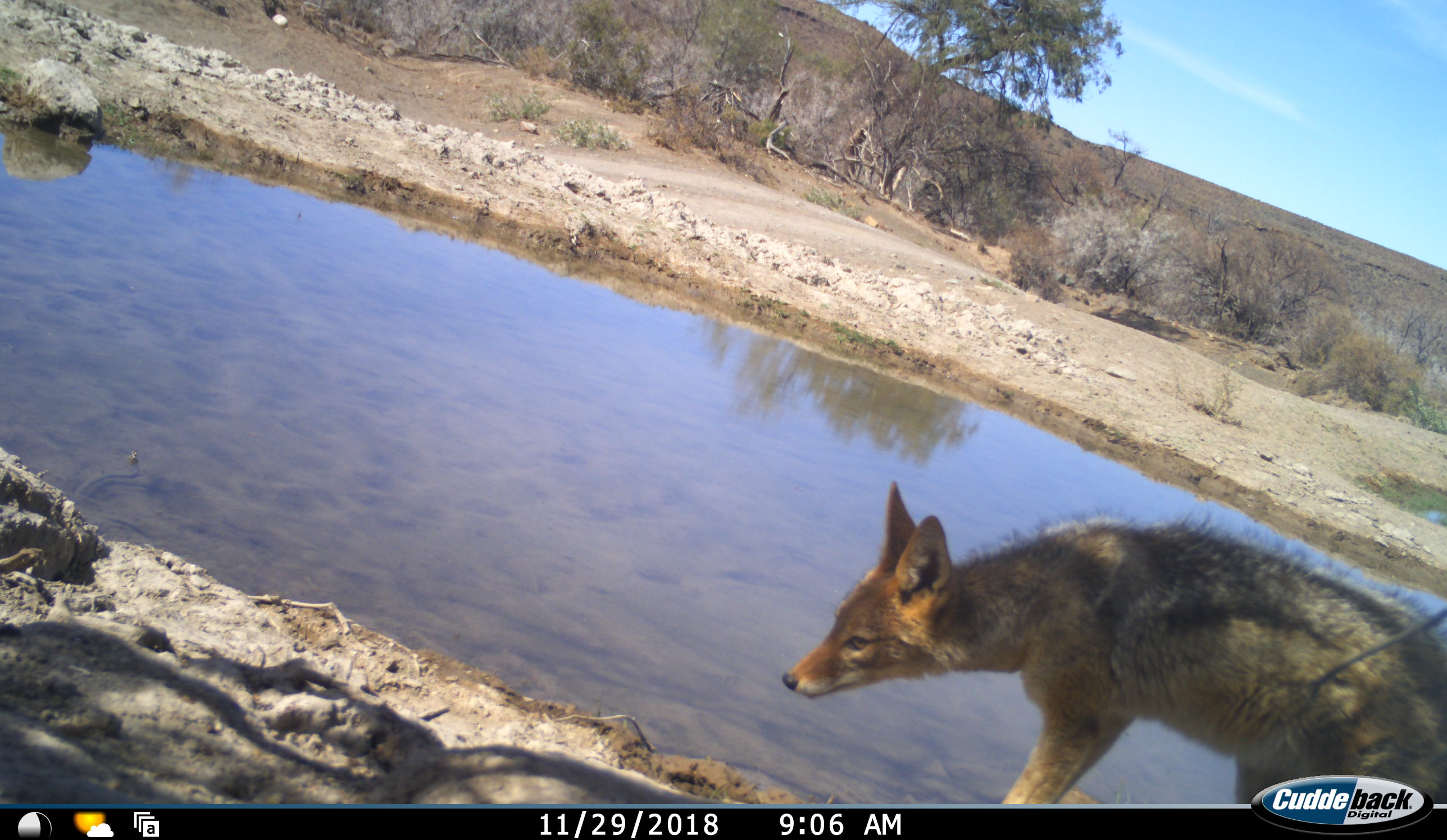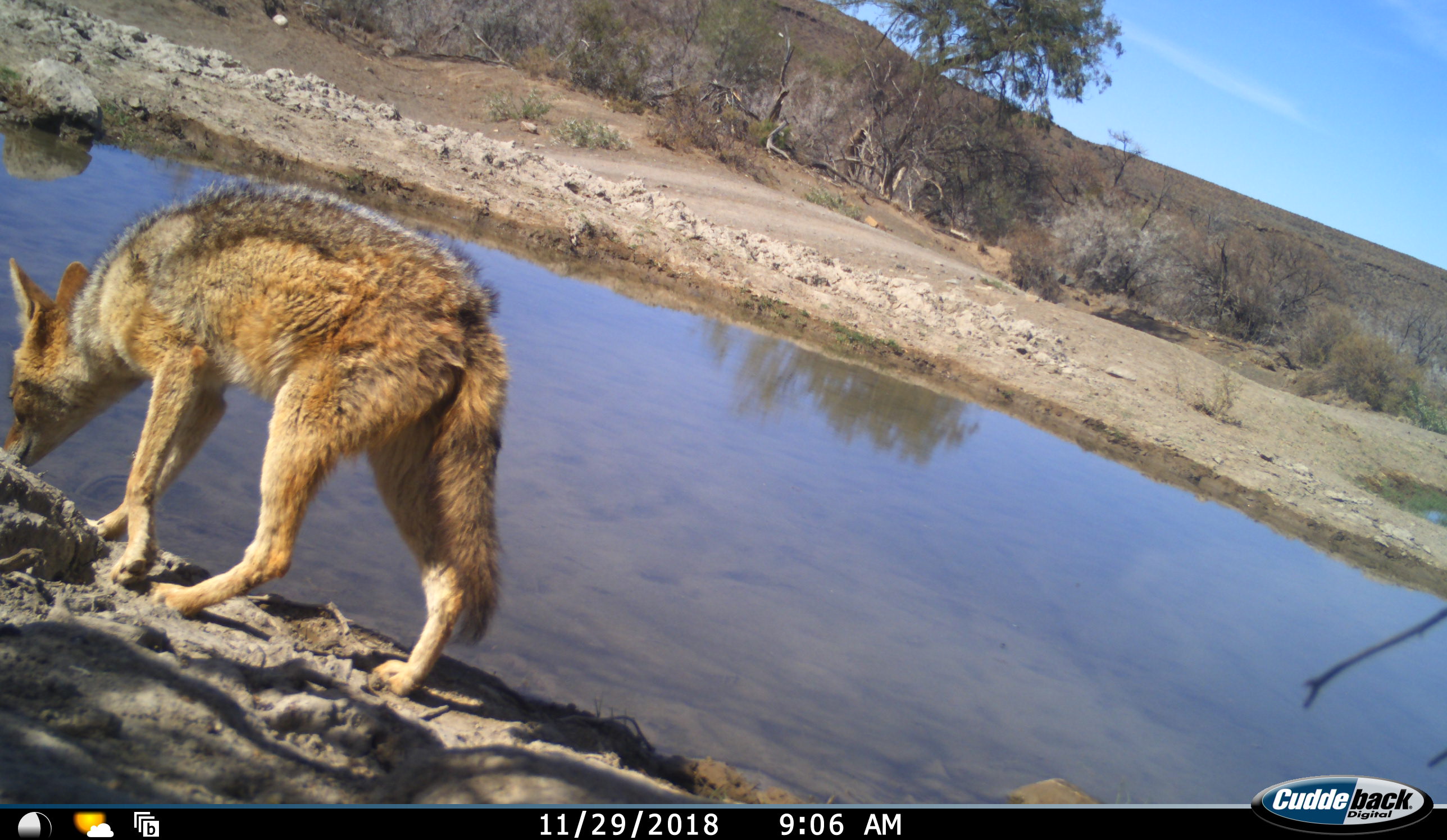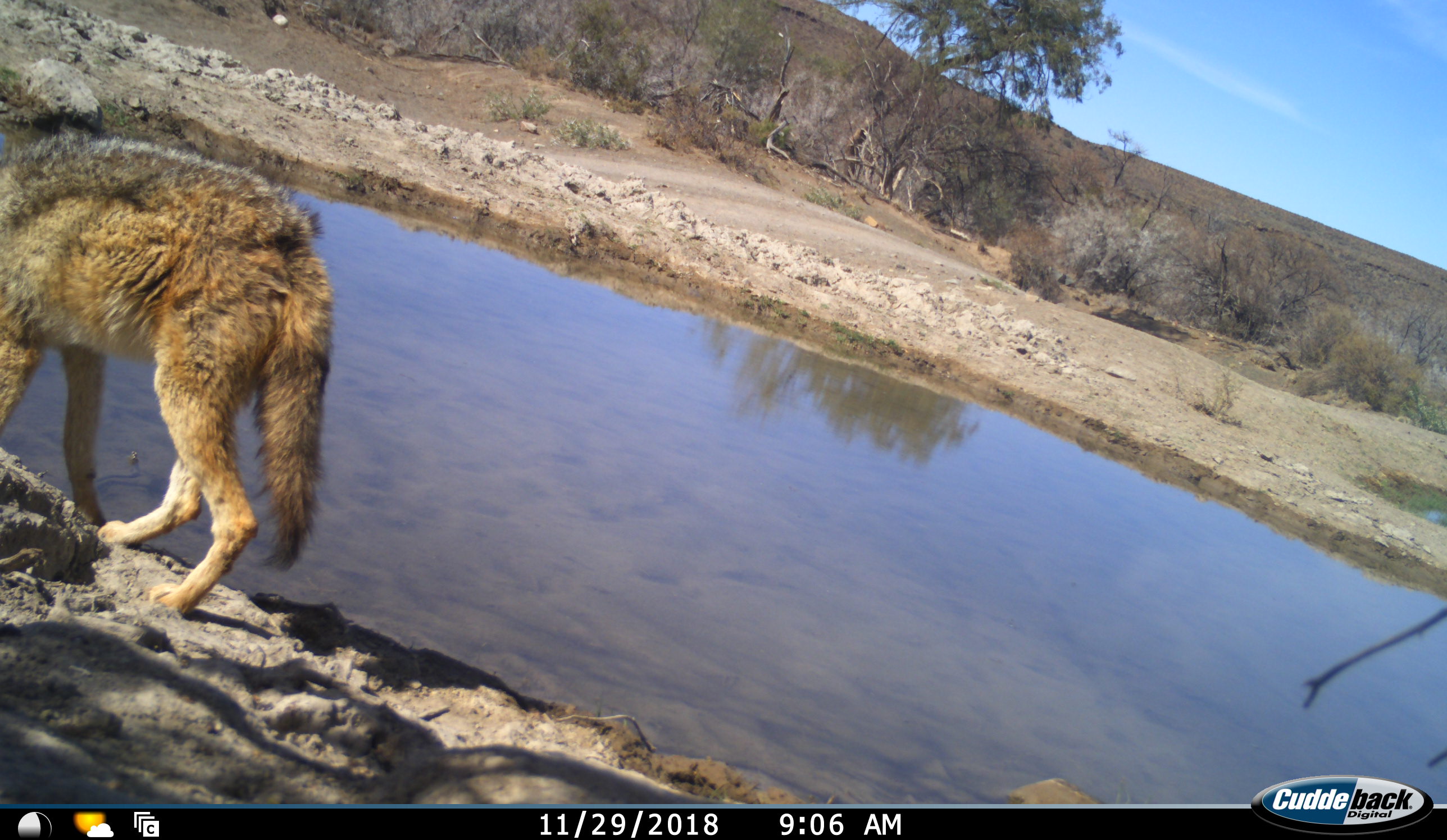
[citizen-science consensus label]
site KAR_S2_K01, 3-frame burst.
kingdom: Animalia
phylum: Chordata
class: Mammalia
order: Carnivora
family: Canidae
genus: Lupulella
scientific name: Lupulella mesomelas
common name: black-backed jackal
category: jackalblackbacked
Jackalblackbacked (black-backed jackal) (Lupulella mesomelas), count 1. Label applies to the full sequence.